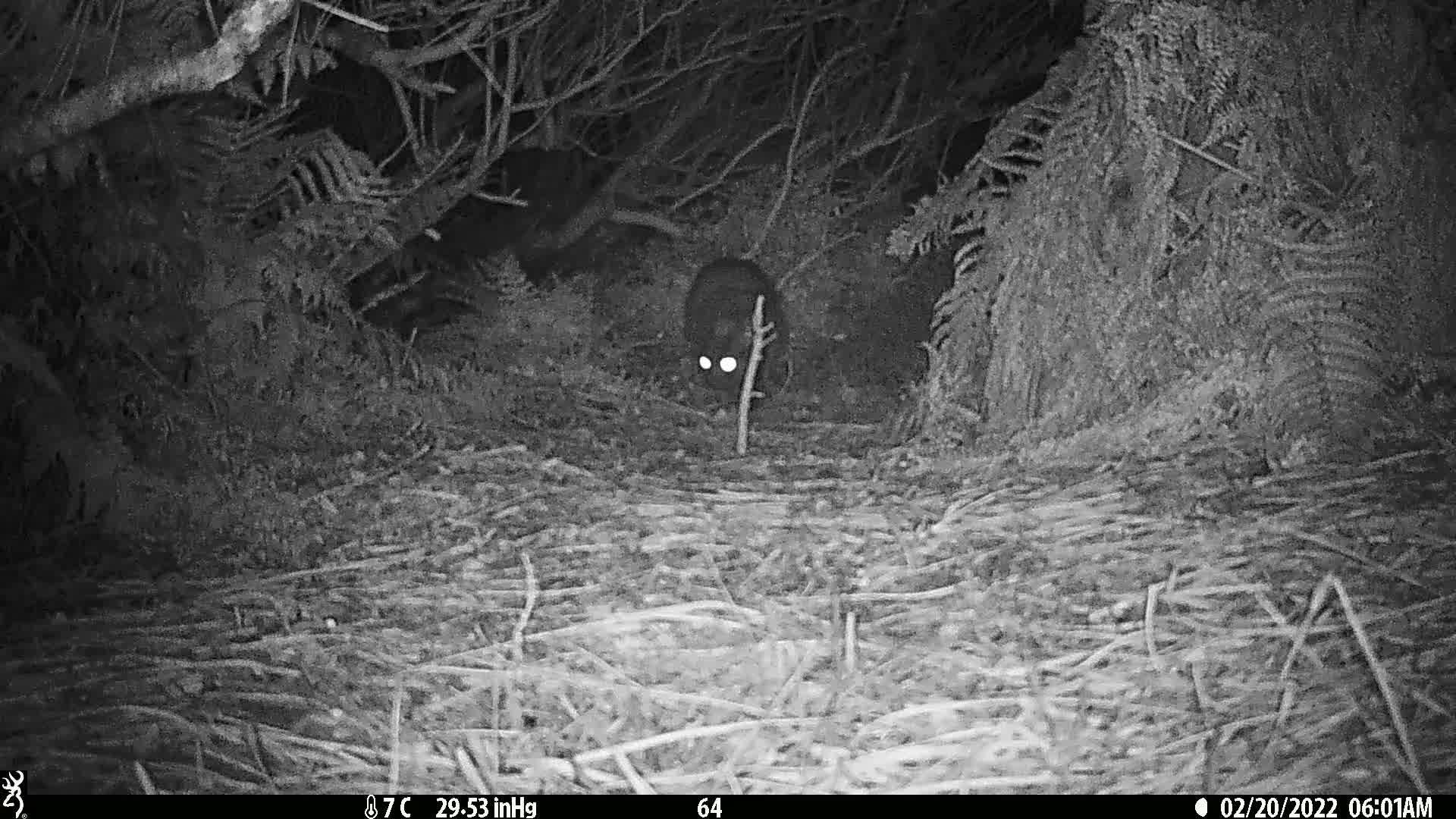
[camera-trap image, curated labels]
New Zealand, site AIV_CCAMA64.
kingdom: Animalia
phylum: Chordata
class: Mammalia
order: Carnivora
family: Felidae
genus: Felis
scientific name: Felis catus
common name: domestic cat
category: cat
Cat (domestic cat) (Felis catus).